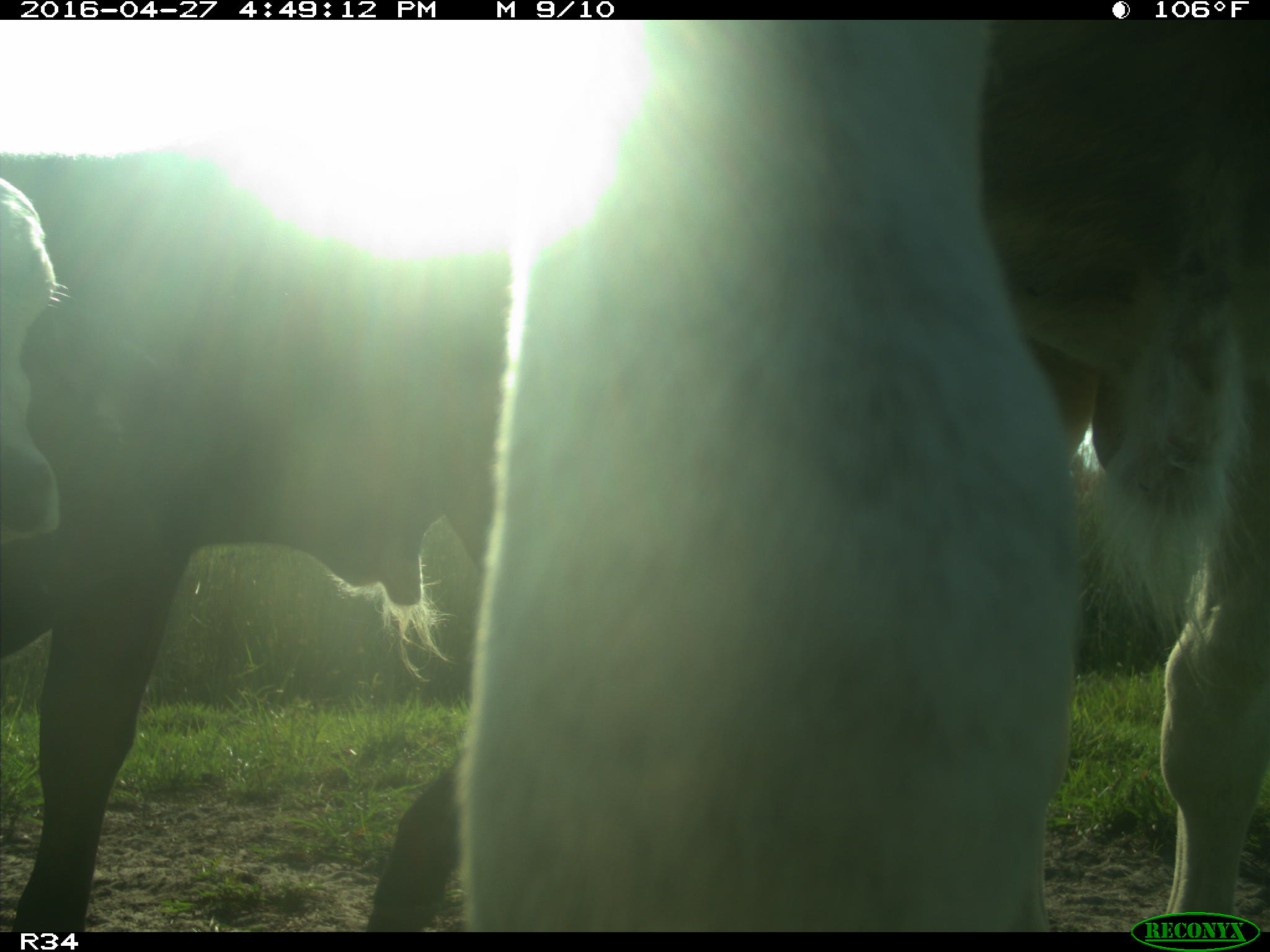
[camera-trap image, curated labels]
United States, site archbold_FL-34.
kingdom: Animalia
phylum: Chordata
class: Mammalia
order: Artiodactyla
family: Bovidae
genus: Bos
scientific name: Bos taurus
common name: domestic cow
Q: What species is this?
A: Bos taurus (domestic cow).